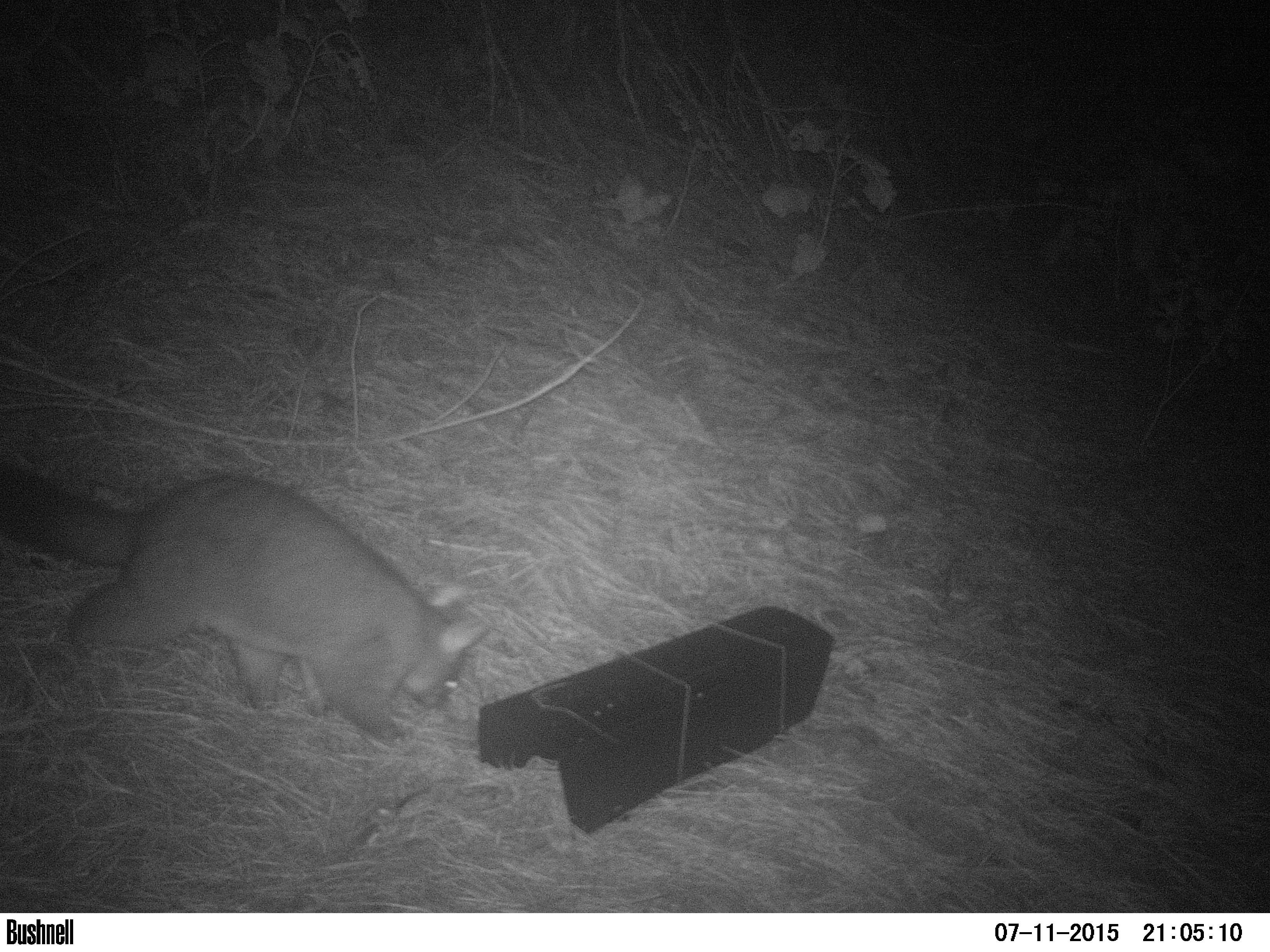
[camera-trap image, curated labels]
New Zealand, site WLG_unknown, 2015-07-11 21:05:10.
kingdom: Animalia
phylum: Chordata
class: Mammalia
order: Diprotodontia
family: Phalangeridae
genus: Trichosurus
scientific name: Trichosurus vulpecula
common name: common brushtail possum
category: possum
Possum (common brushtail possum) (Trichosurus vulpecula).